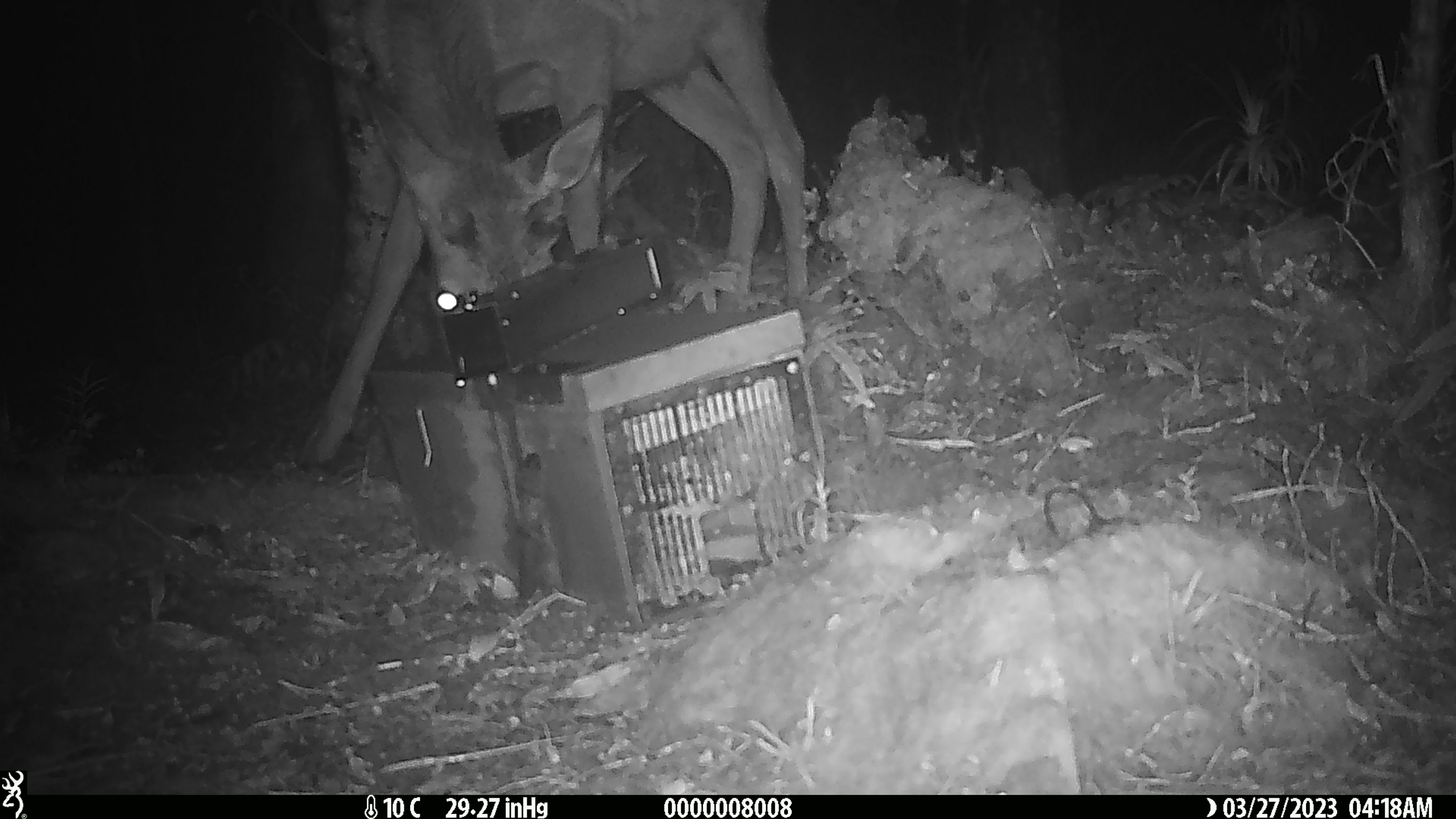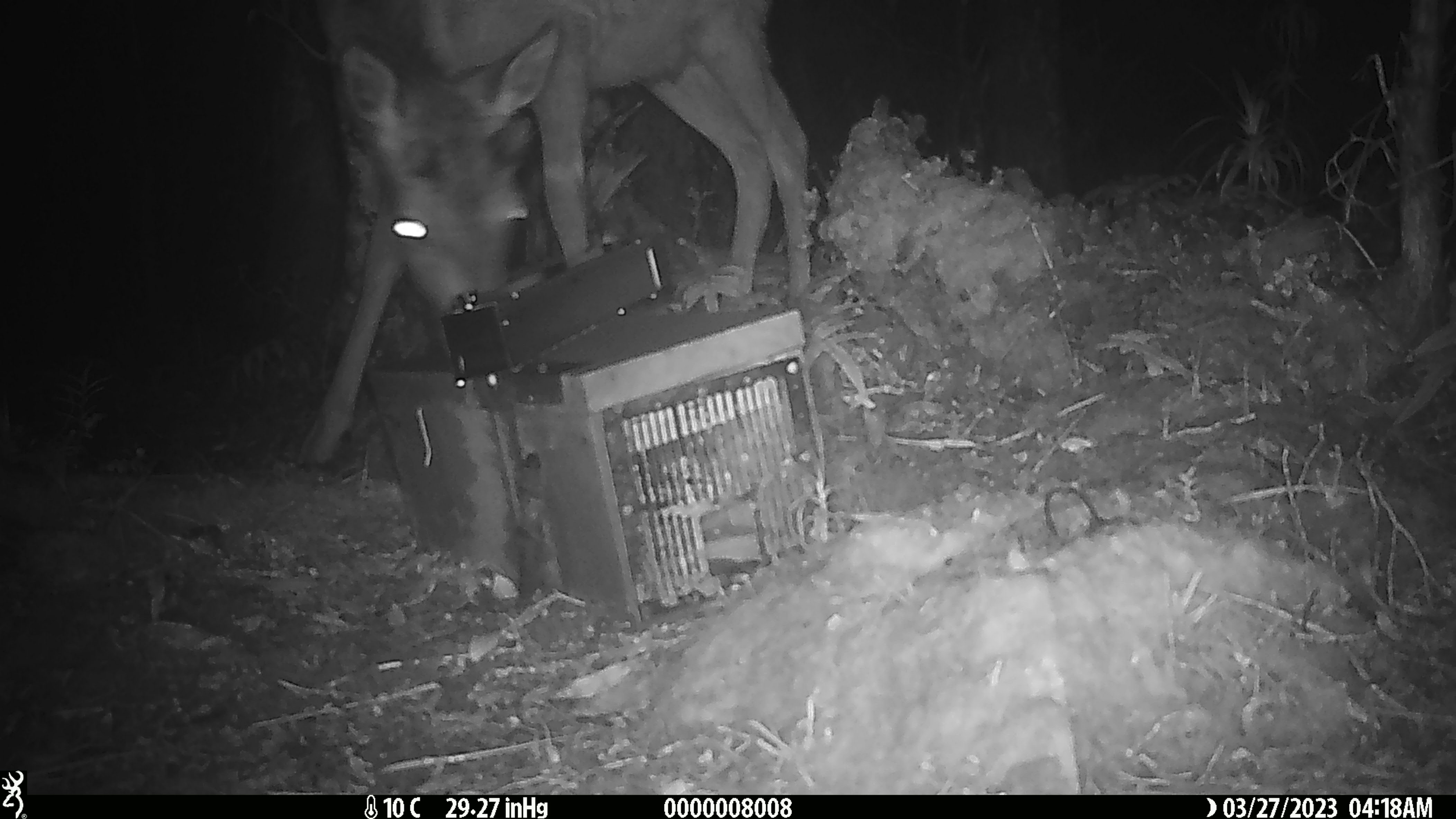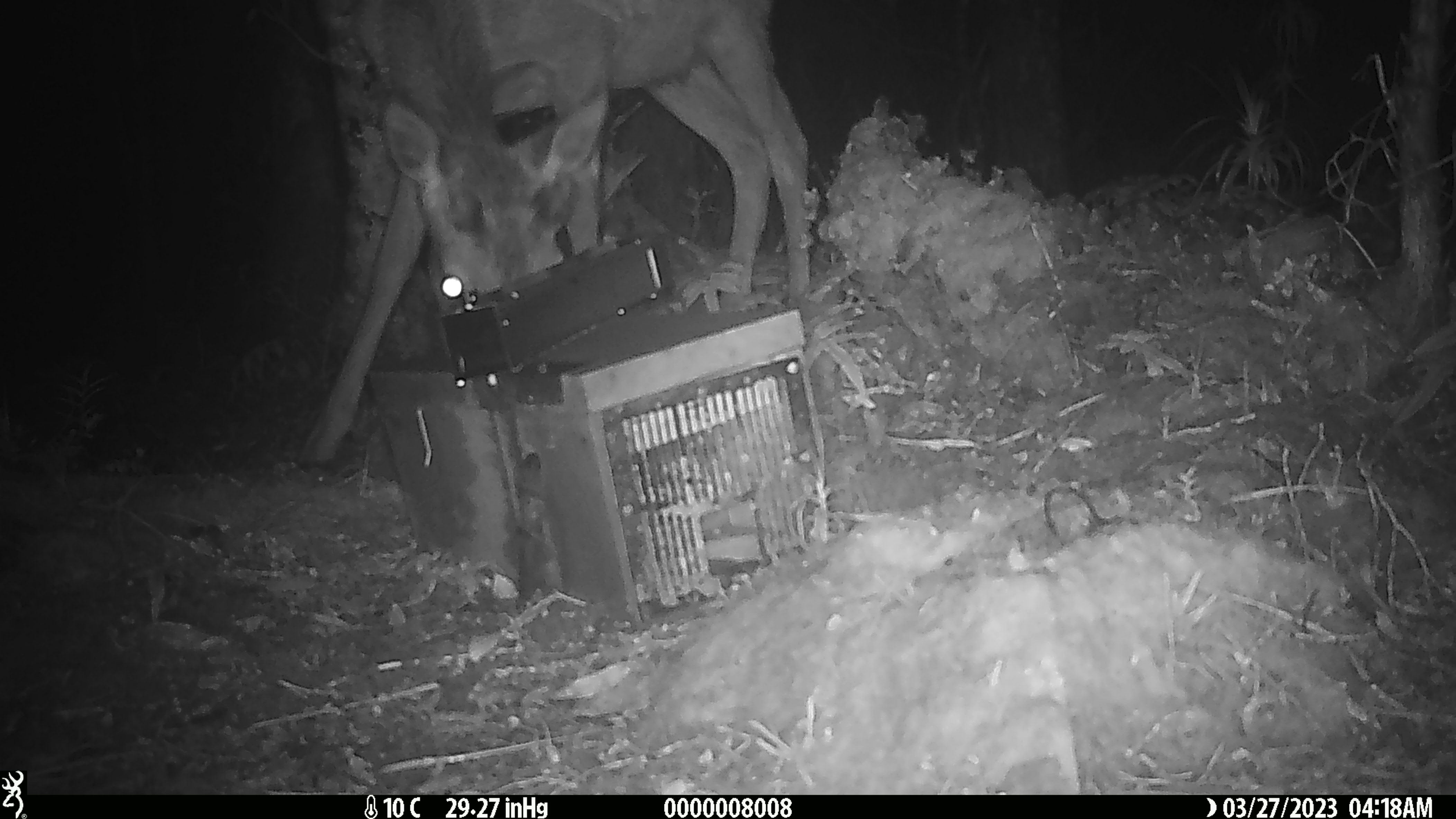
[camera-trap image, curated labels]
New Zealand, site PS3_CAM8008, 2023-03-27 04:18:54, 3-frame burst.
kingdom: Animalia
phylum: Chordata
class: Mammalia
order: Artiodactyla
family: Cervidae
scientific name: Cervidae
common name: deer